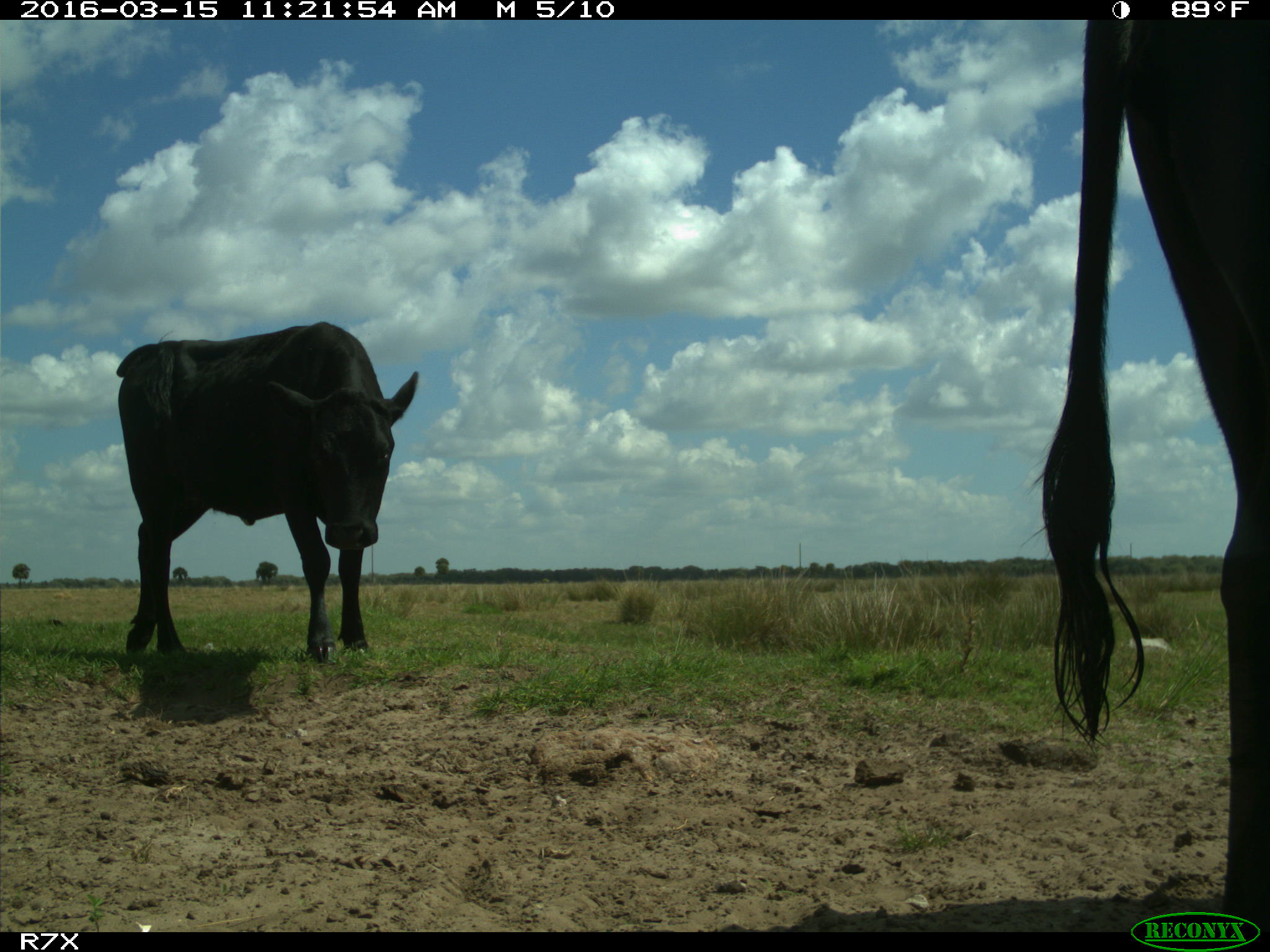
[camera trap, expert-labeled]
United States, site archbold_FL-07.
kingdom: Animalia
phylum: Chordata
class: Mammalia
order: Artiodactyla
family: Bovidae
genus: Bos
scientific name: Bos taurus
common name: domestic cow